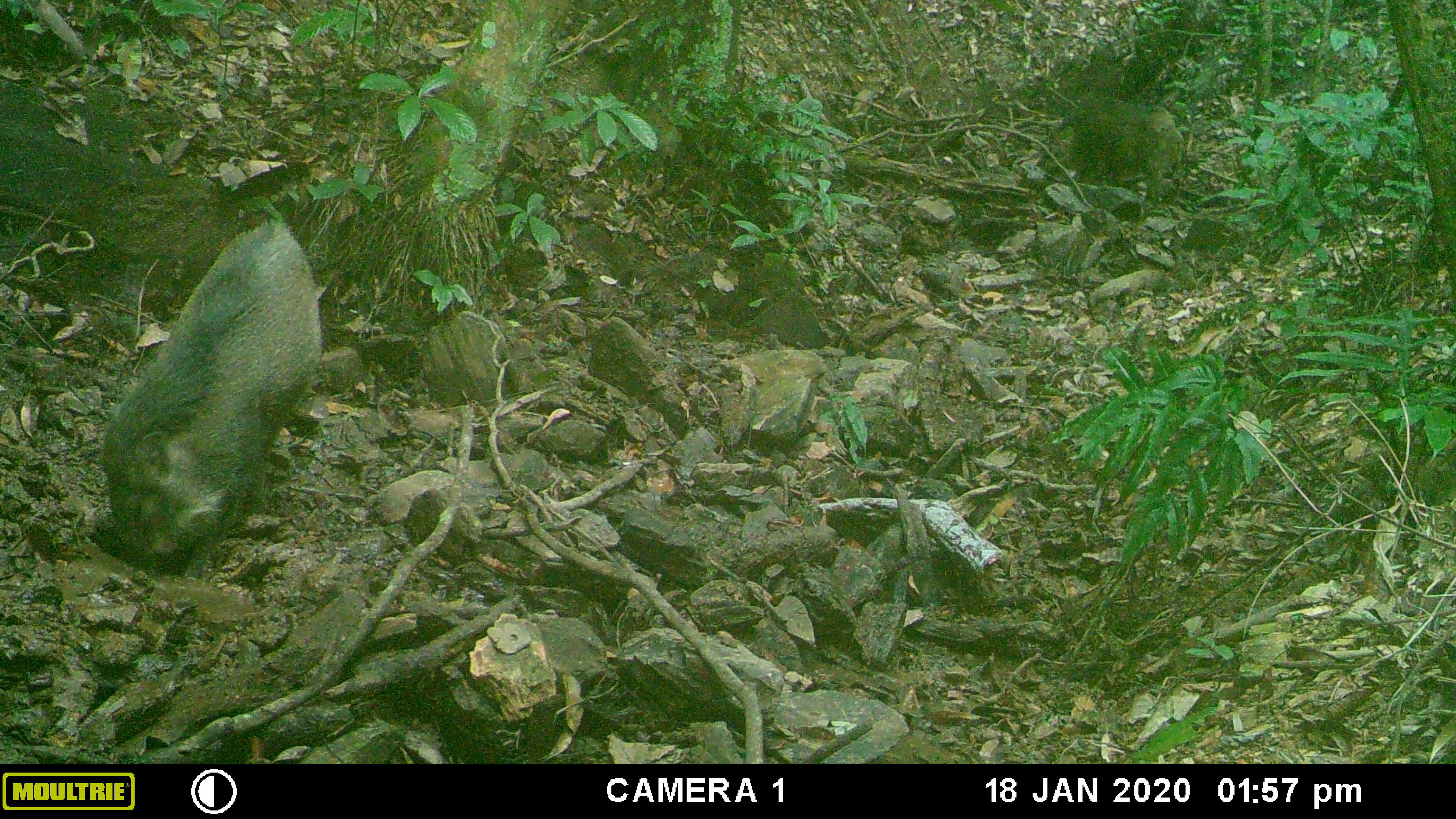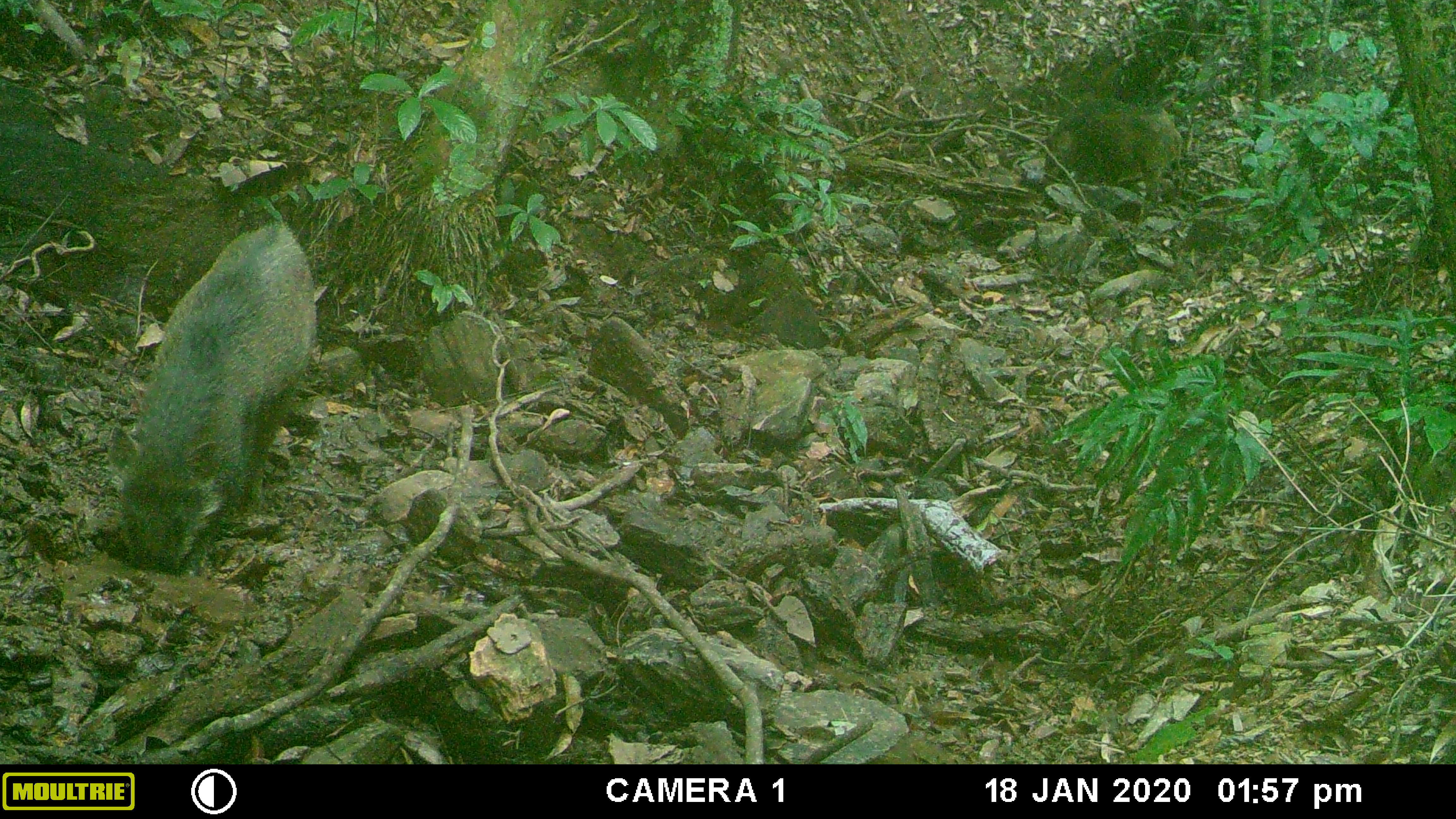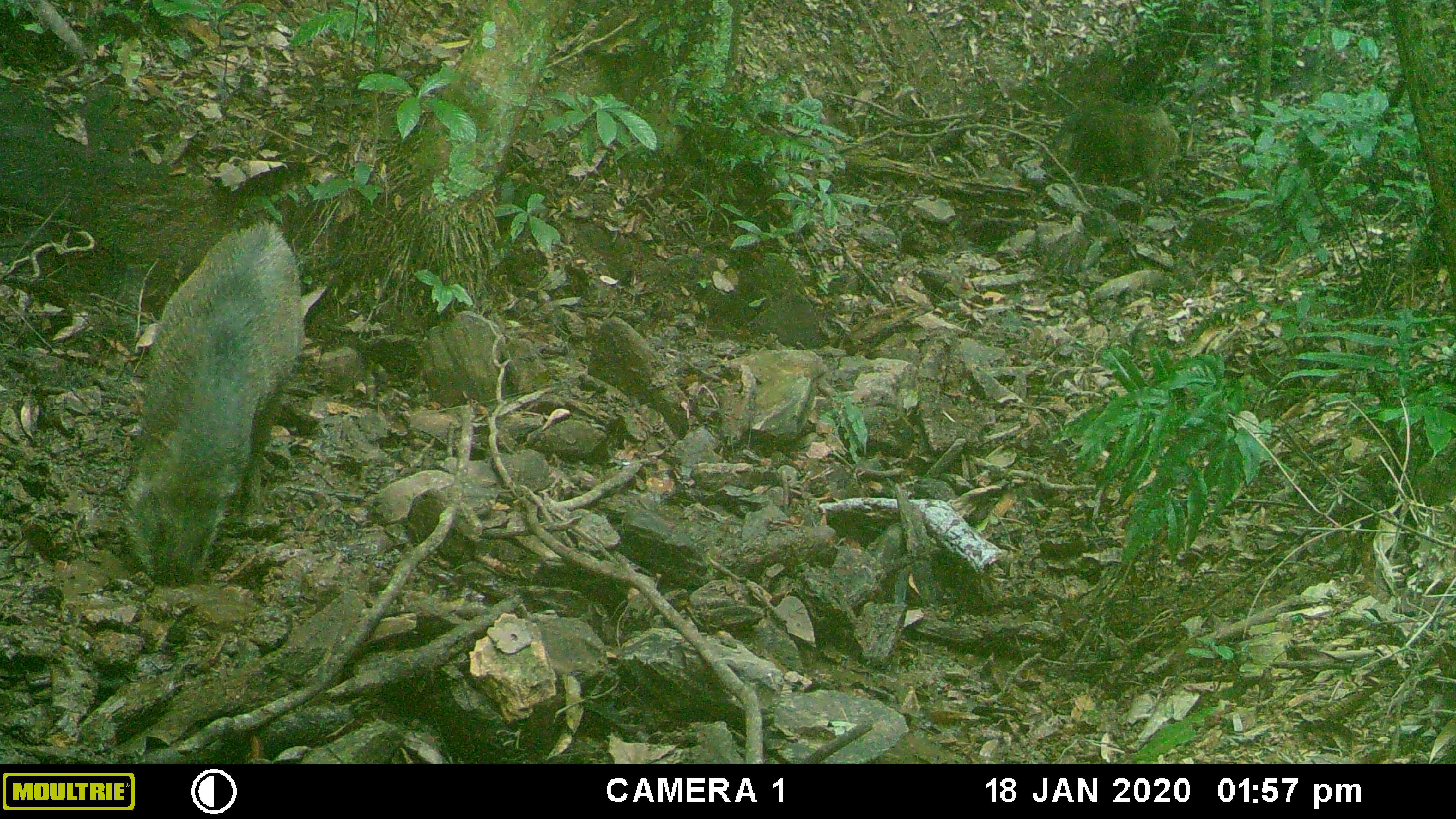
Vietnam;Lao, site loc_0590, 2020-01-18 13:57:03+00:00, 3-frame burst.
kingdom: Animalia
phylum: Chordata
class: Mammalia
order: Artiodactyla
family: Suidae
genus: Sus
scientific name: Sus scrofa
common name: eurasian wild pig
Eurasian wild pig (Sus scrofa). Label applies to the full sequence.